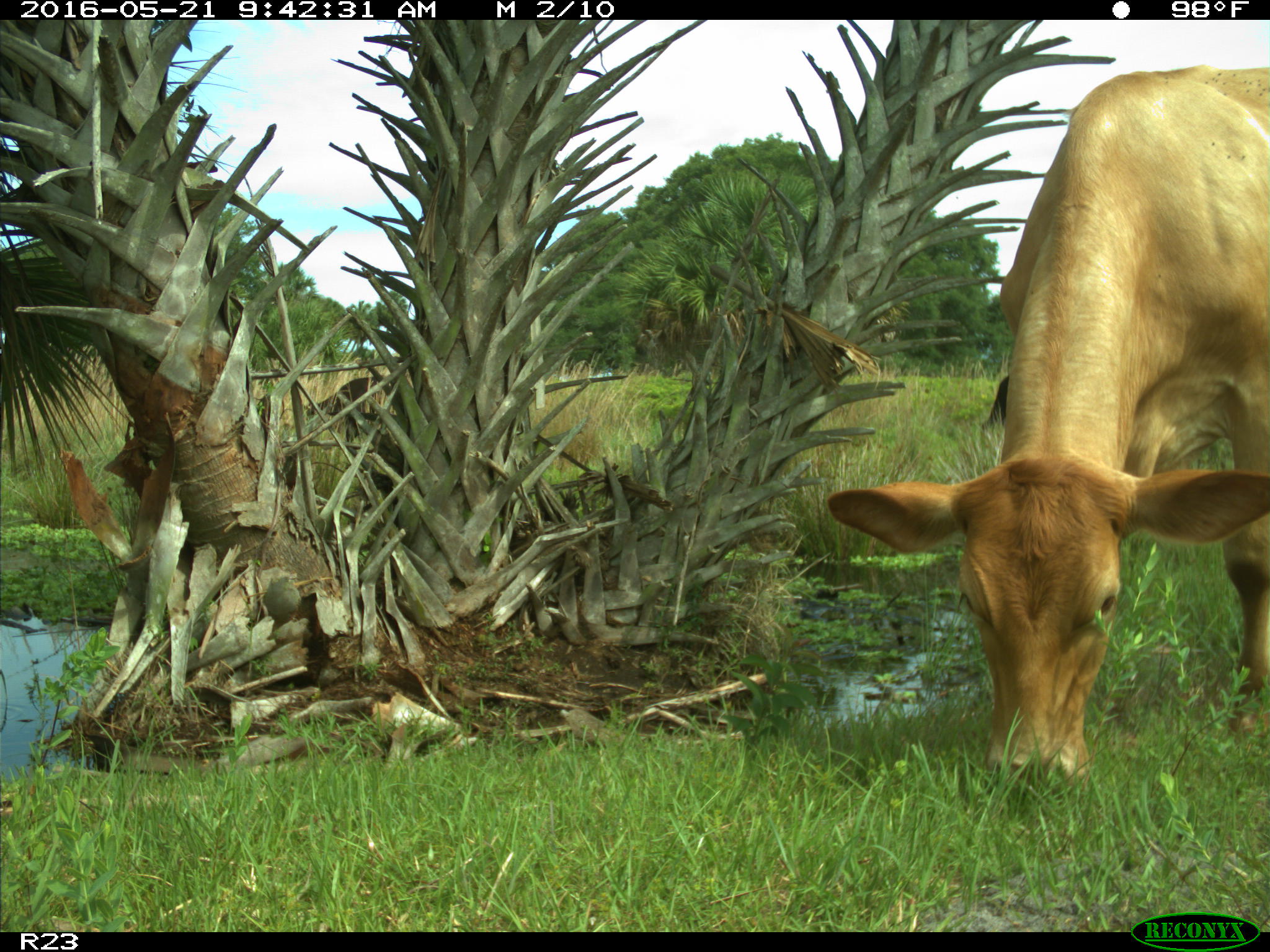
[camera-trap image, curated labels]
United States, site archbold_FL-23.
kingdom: Animalia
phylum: Chordata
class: Mammalia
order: Artiodactyla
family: Bovidae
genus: Bos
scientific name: Bos taurus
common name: domestic cow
Bos taurus (domestic cow).